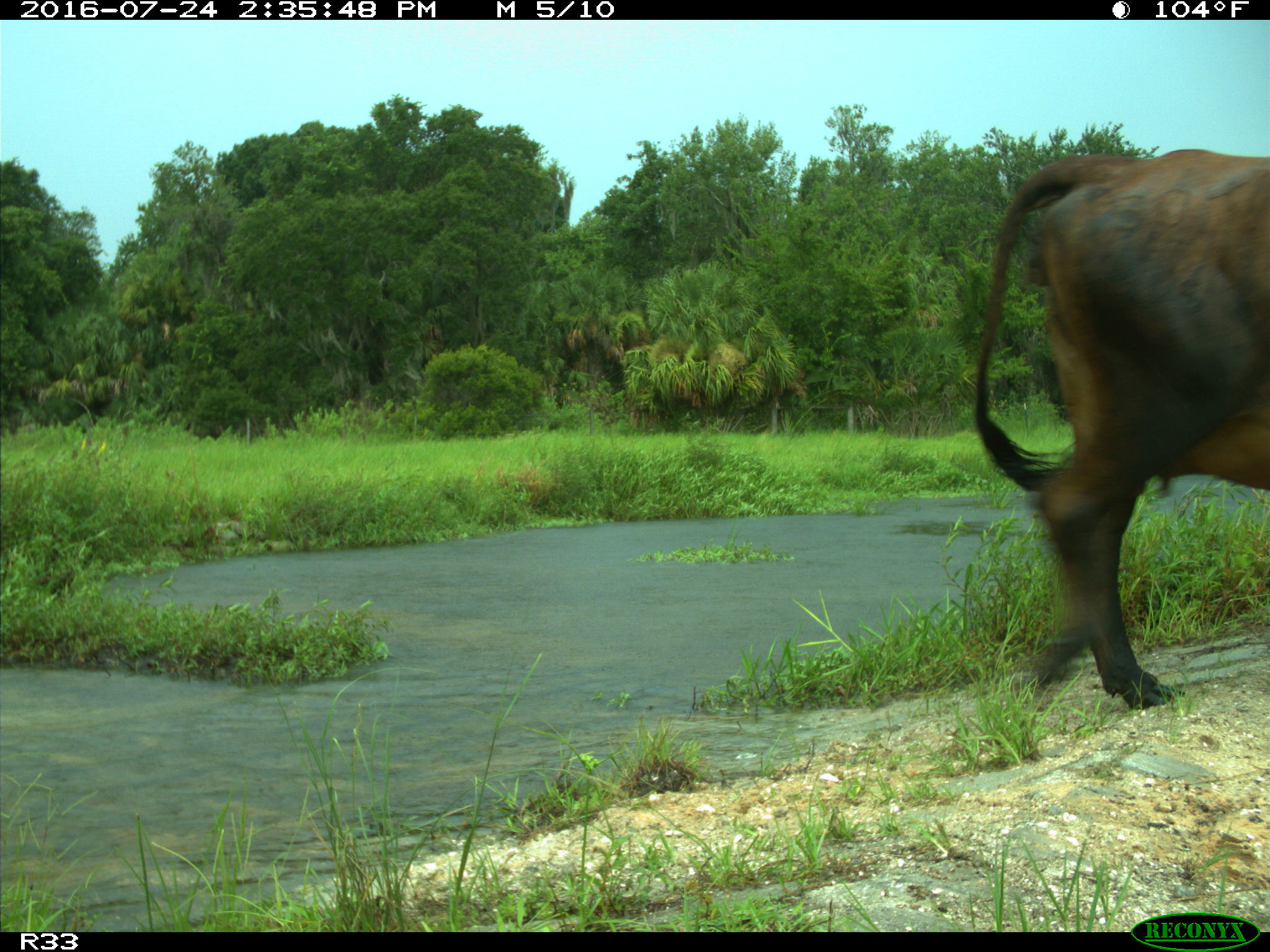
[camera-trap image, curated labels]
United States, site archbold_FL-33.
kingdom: Animalia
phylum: Chordata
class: Mammalia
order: Artiodactyla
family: Bovidae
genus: Bos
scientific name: Bos taurus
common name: domestic cow